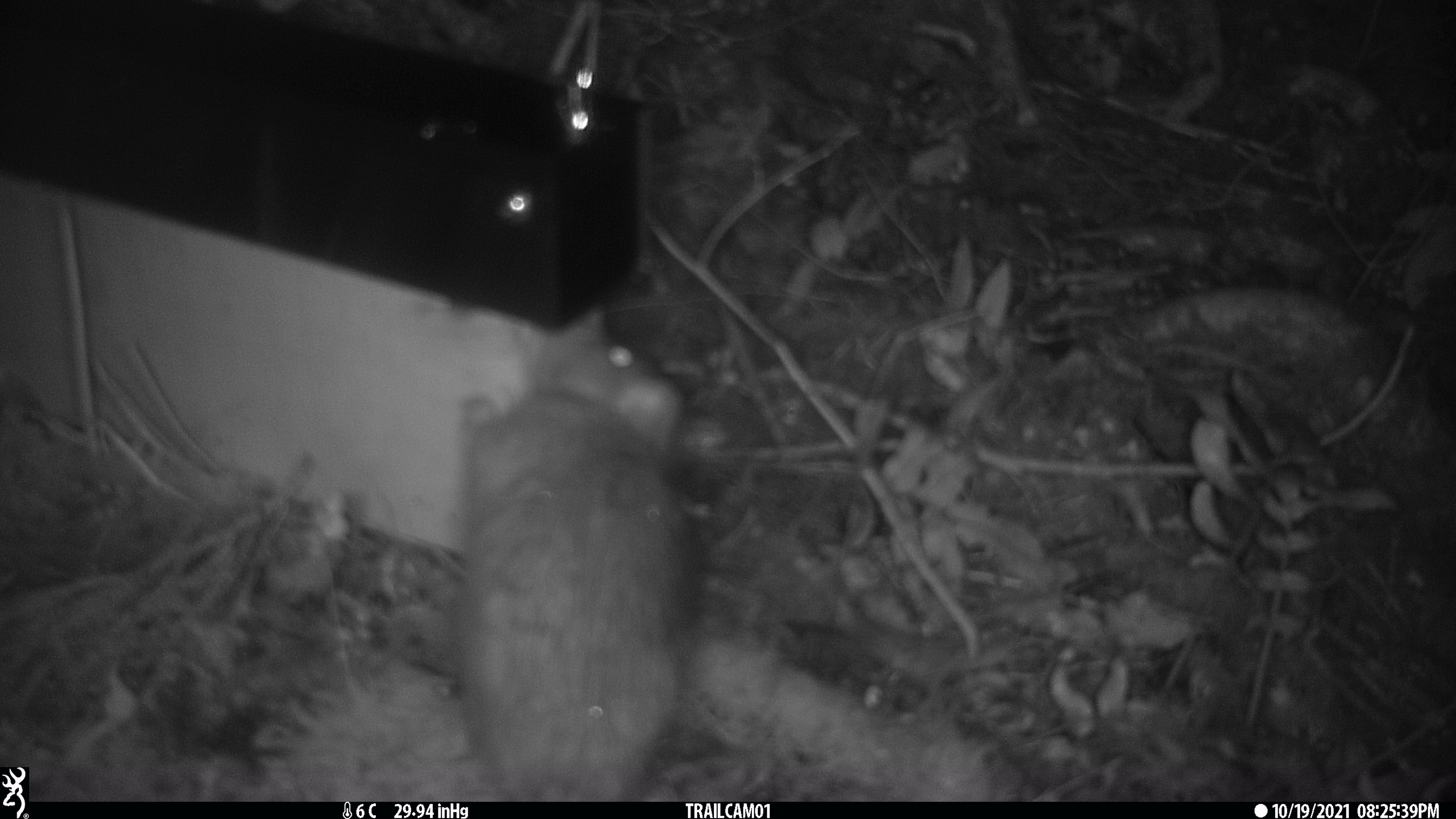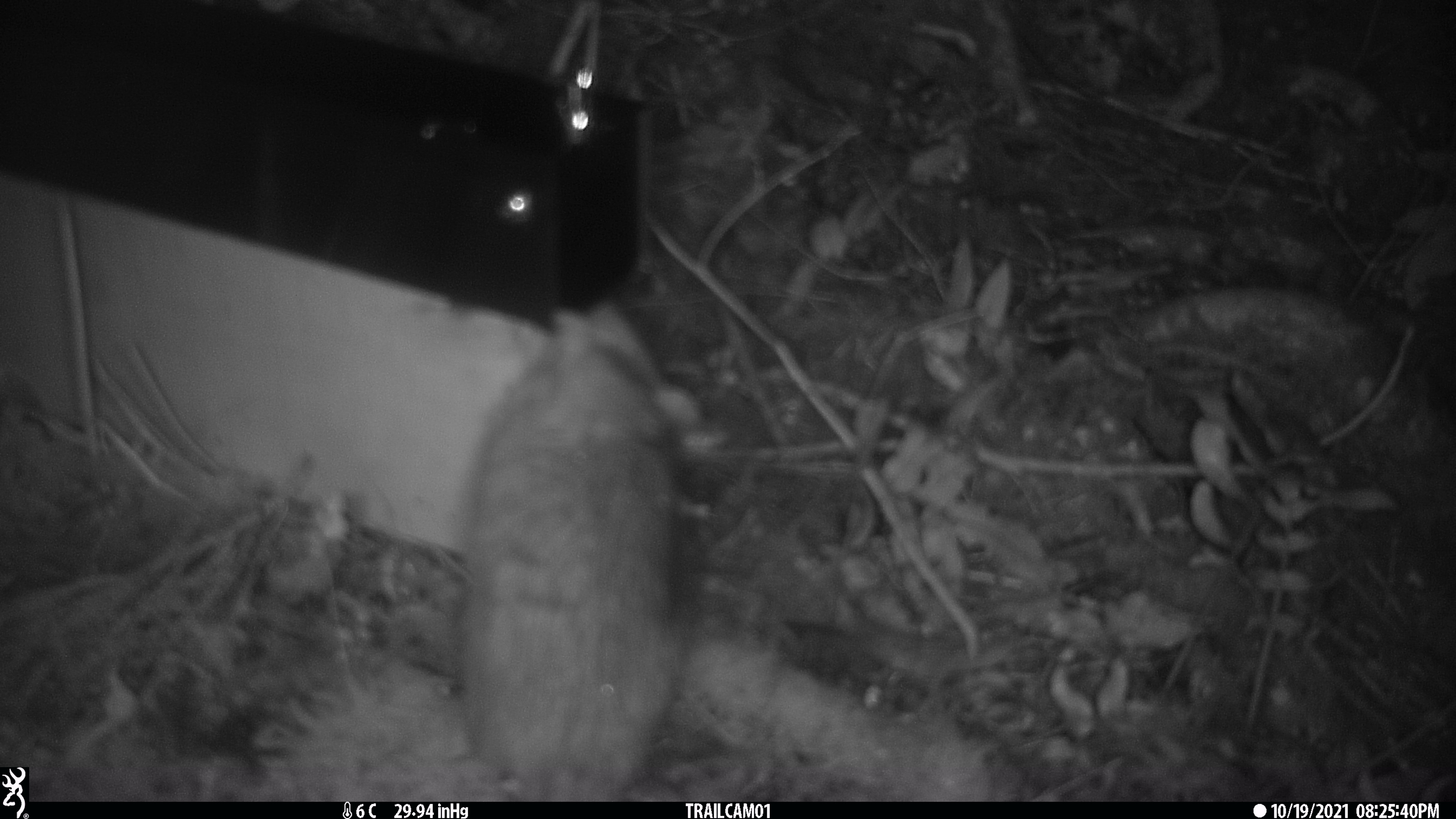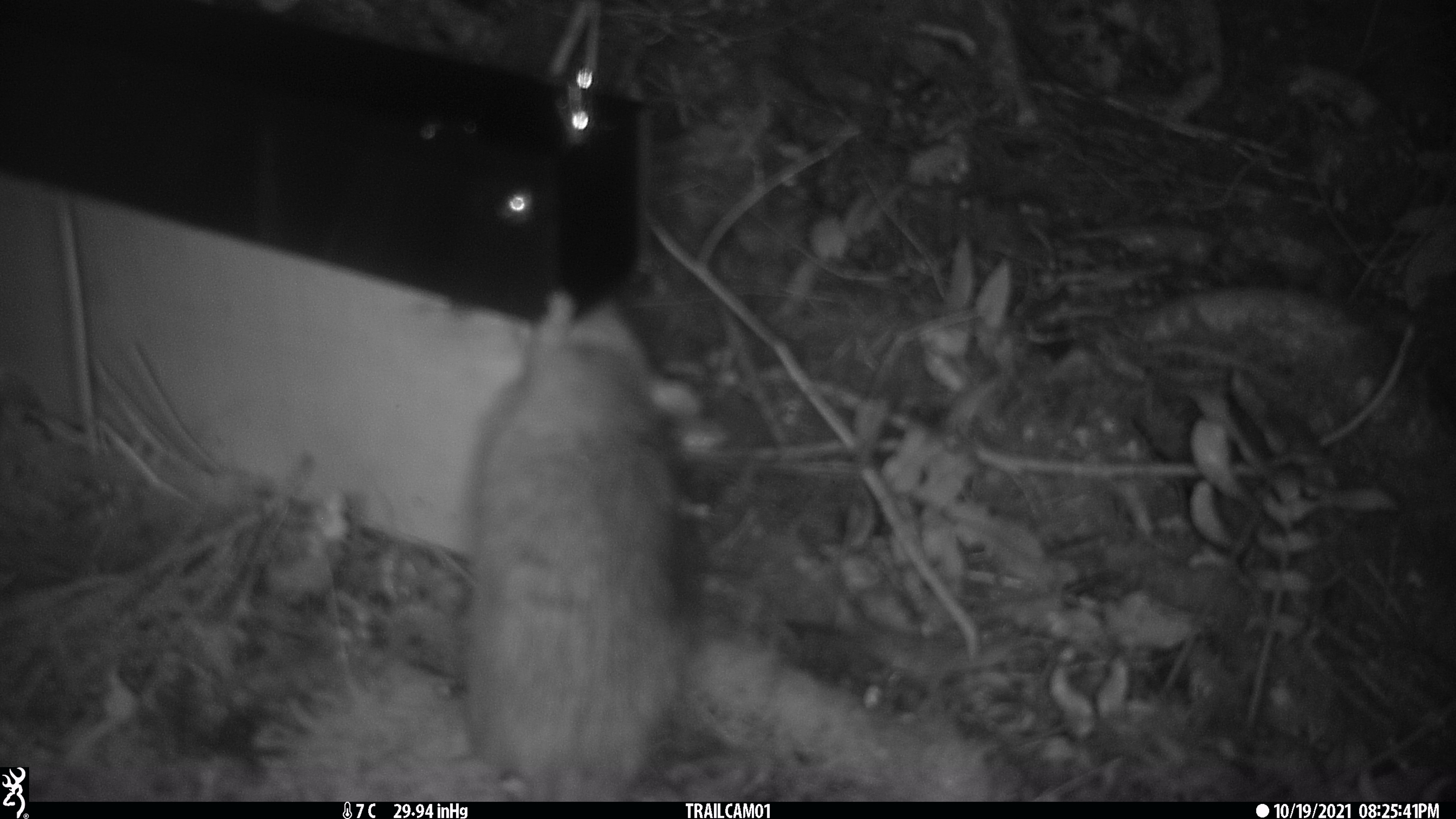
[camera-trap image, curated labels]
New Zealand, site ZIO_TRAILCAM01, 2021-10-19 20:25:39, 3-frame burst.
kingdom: Animalia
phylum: Chordata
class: Mammalia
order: Rodentia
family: Muridae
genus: Rattus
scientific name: Rattus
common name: rat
Rat (Rattus).